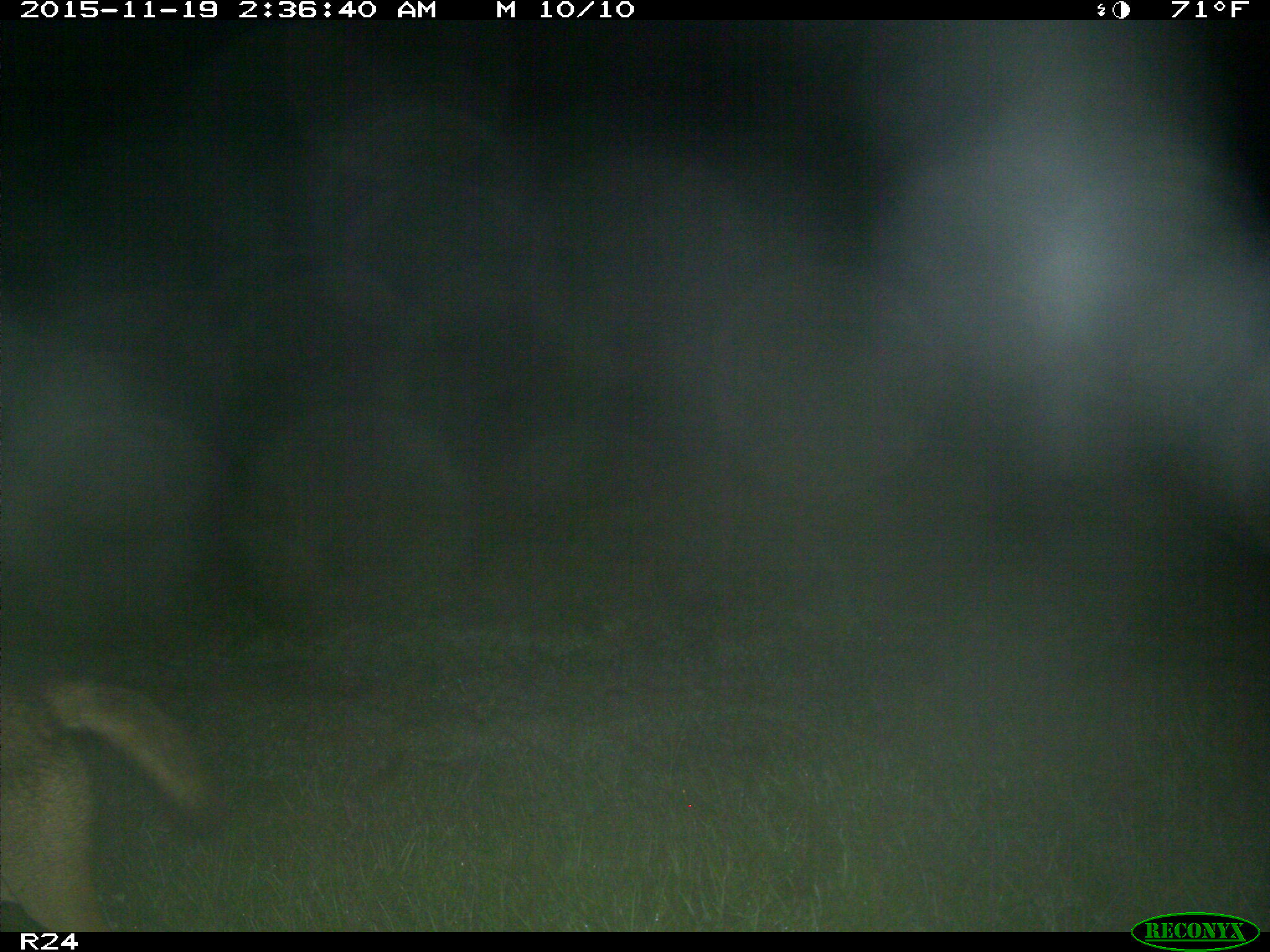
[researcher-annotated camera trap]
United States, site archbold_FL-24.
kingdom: Animalia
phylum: Chordata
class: Mammalia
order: Carnivora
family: Canidae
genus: Canis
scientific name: Canis latrans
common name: coyote